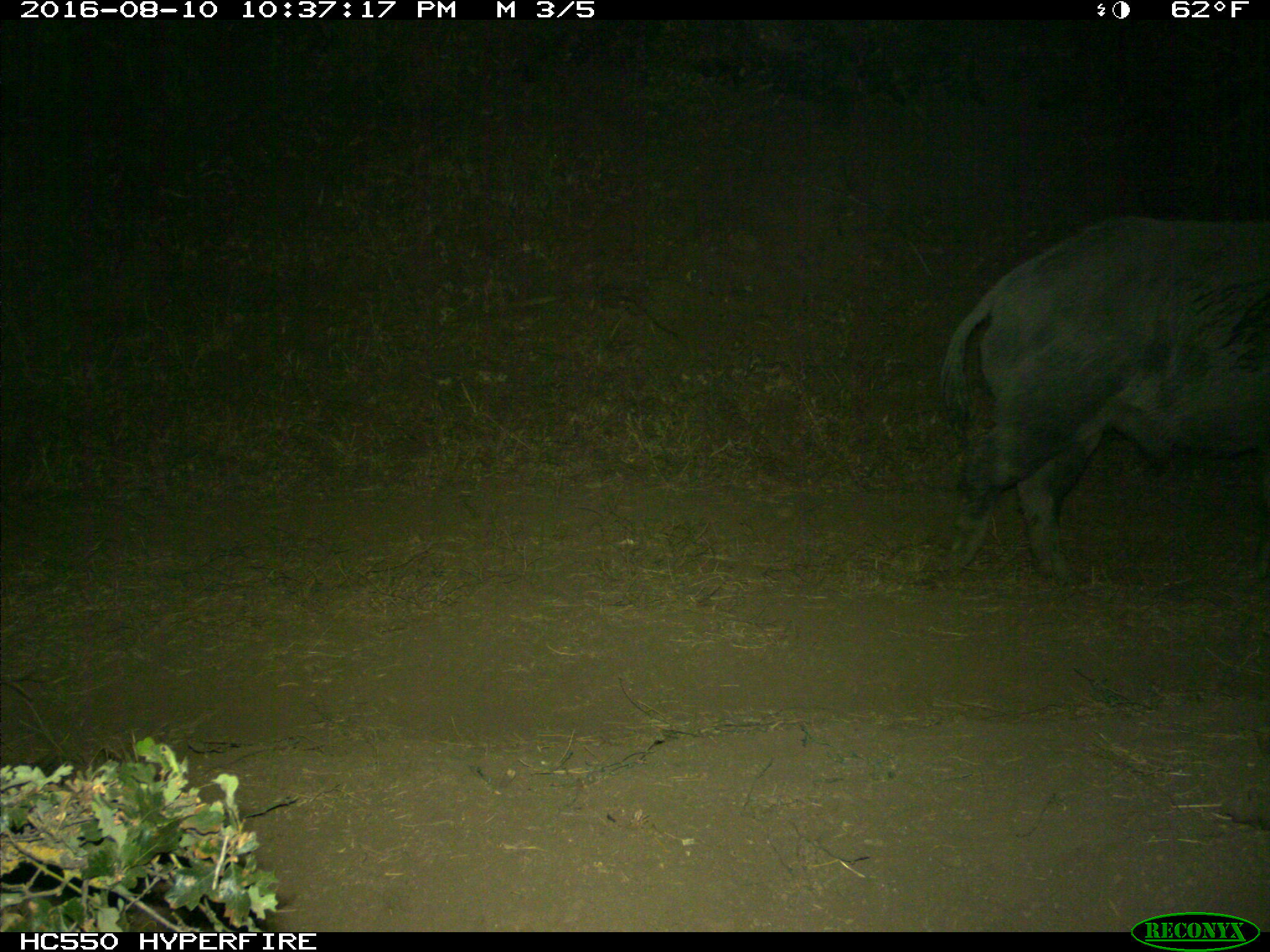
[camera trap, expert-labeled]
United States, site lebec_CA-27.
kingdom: Animalia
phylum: Chordata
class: Mammalia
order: Artiodactyla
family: Suidae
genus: Sus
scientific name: Sus scrofa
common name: wild boar